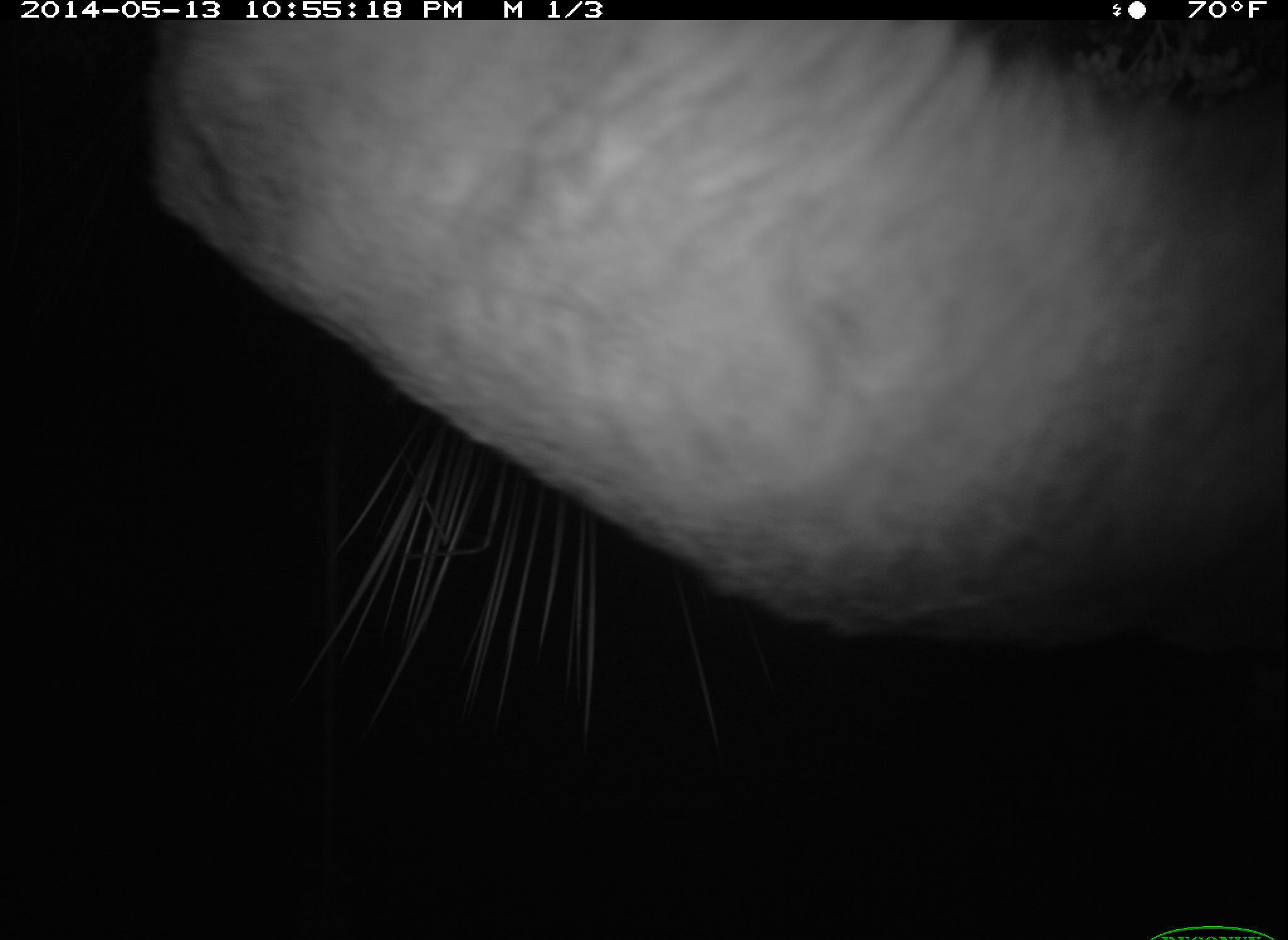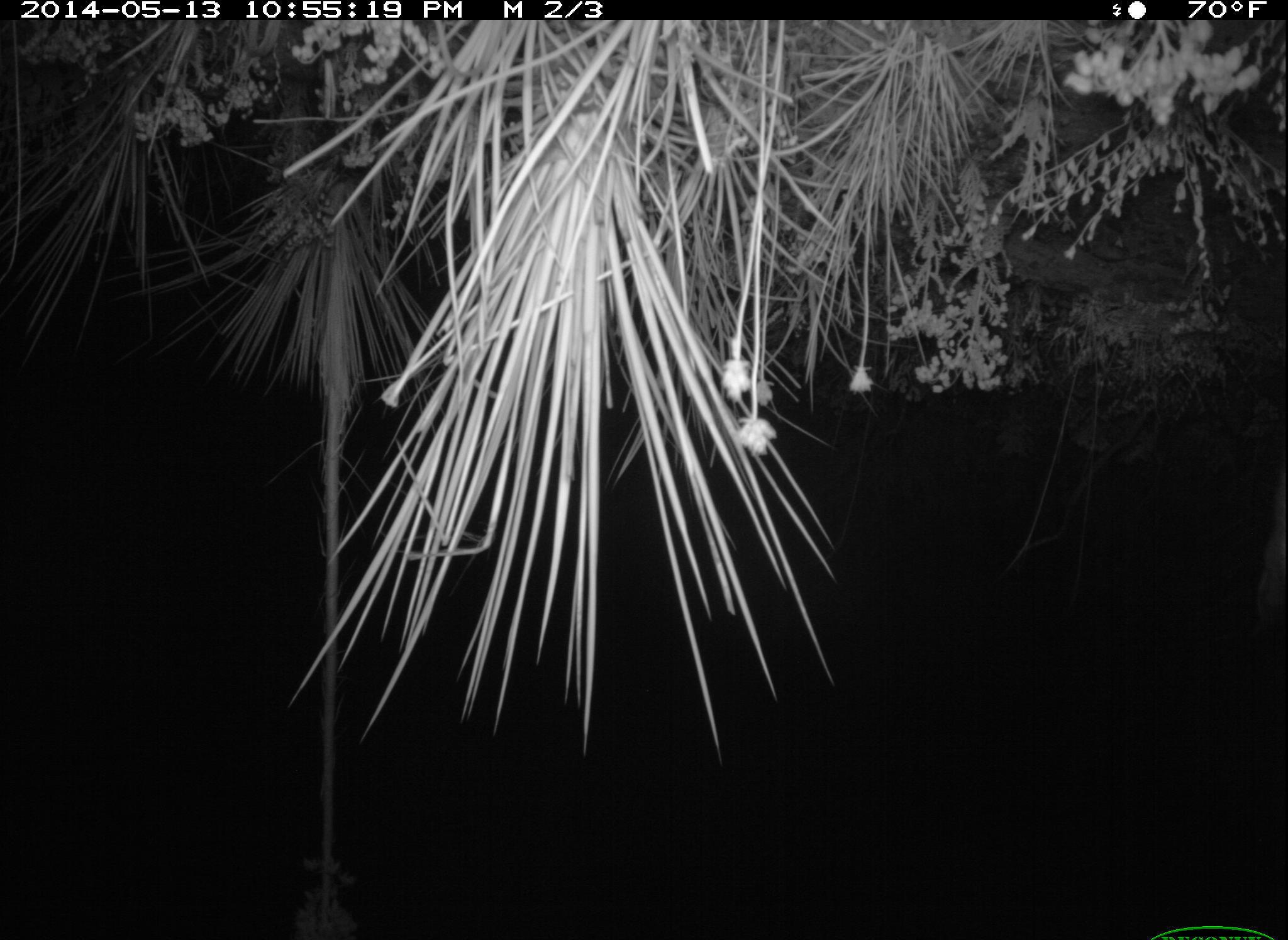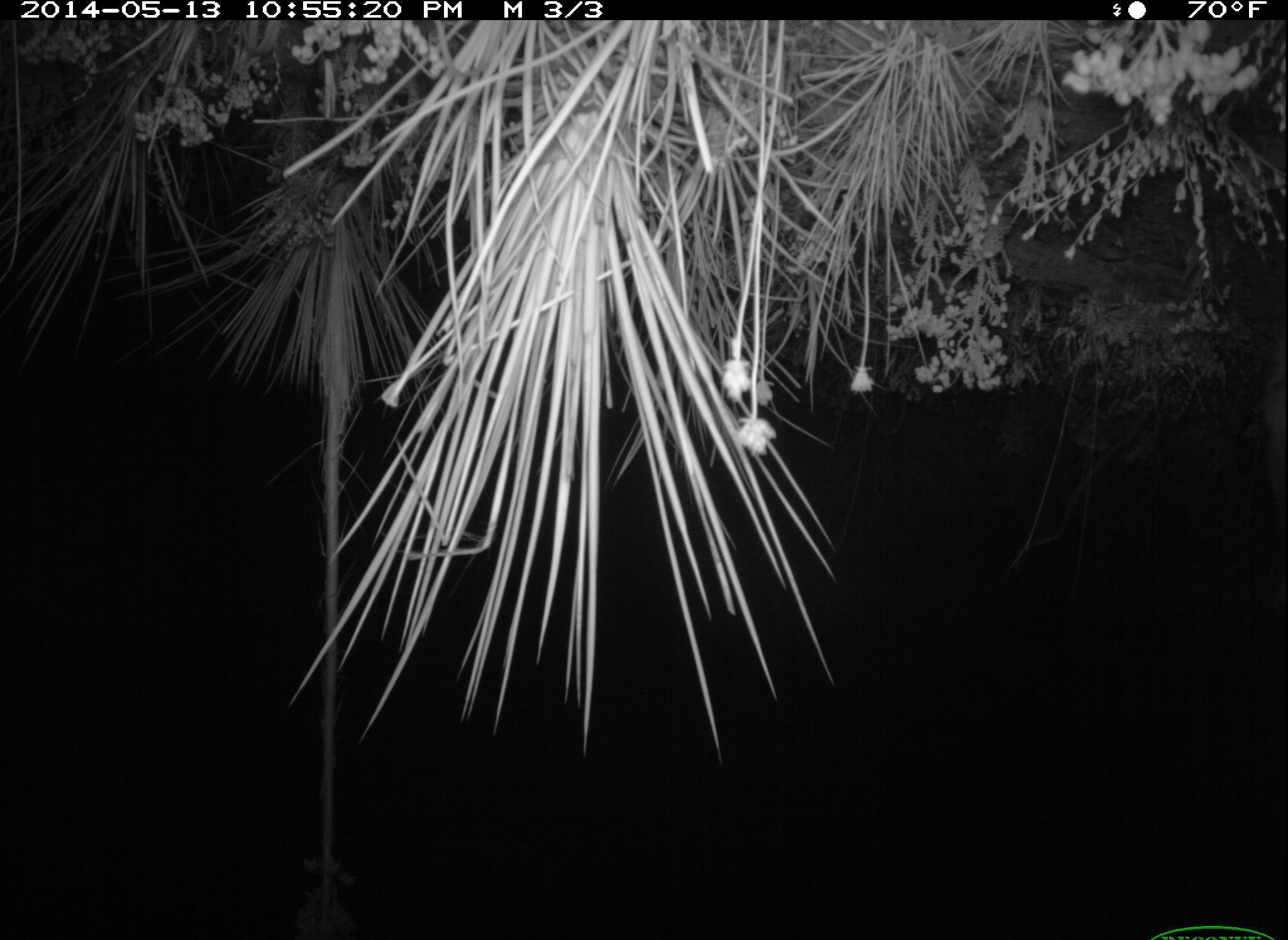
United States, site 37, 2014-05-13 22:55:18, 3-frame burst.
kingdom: Animalia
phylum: Chordata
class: Mammalia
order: Carnivora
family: Felidae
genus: Lynx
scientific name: Lynx rufus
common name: bobcat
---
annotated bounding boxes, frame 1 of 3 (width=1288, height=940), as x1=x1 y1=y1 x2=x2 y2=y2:
bobcat: x1=142 y1=19 x2=1288 y2=776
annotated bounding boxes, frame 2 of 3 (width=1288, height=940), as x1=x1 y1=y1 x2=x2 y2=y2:
bobcat: x1=1251 y1=466 x2=1288 y2=619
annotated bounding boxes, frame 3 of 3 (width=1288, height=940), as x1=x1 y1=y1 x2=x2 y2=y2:
bobcat: x1=1256 y1=313 x2=1288 y2=475